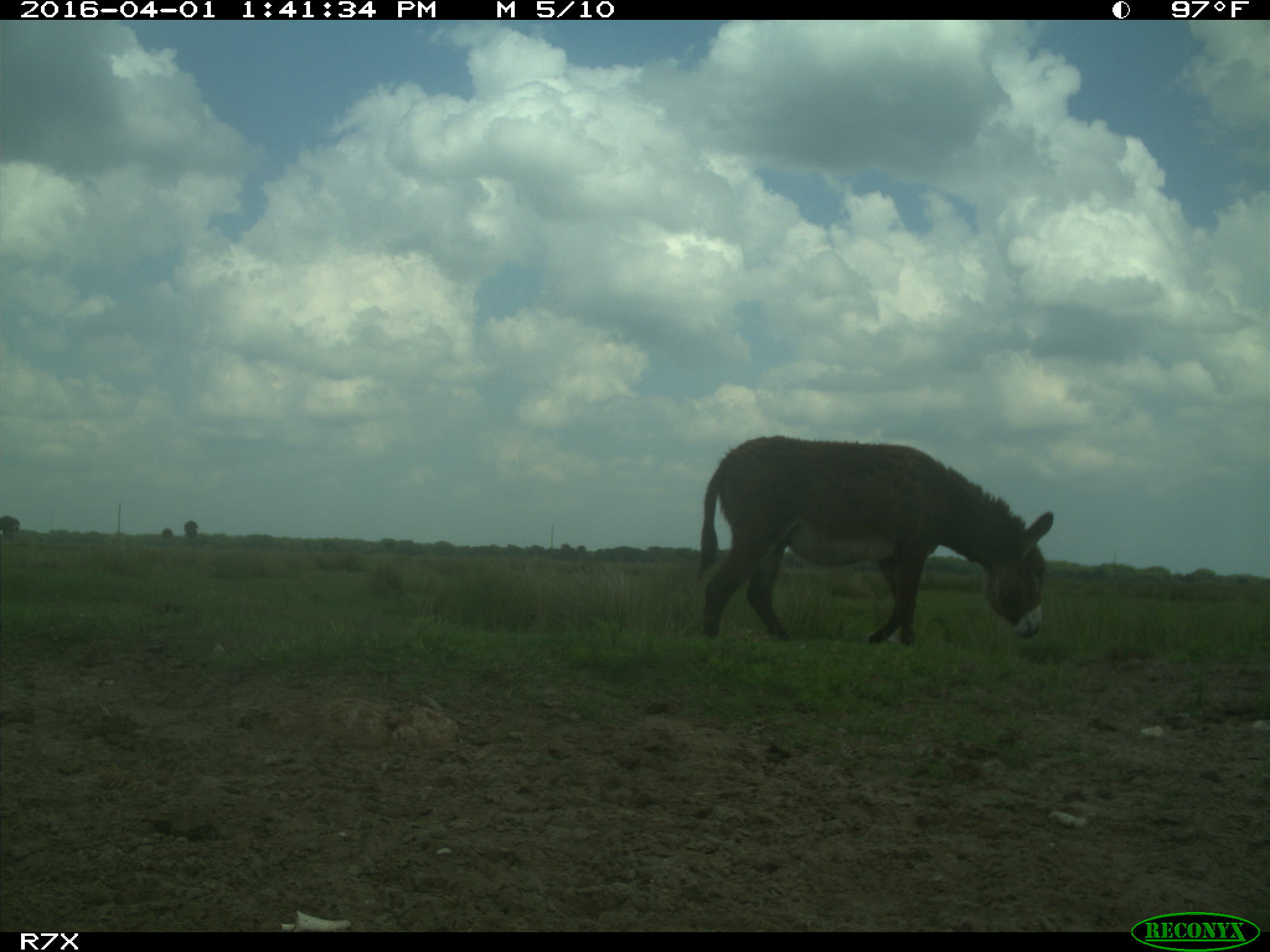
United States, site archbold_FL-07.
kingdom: Animalia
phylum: Chordata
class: Mammalia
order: Perissodactyla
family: Equidae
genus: Equus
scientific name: Equus africanus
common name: african wild ass